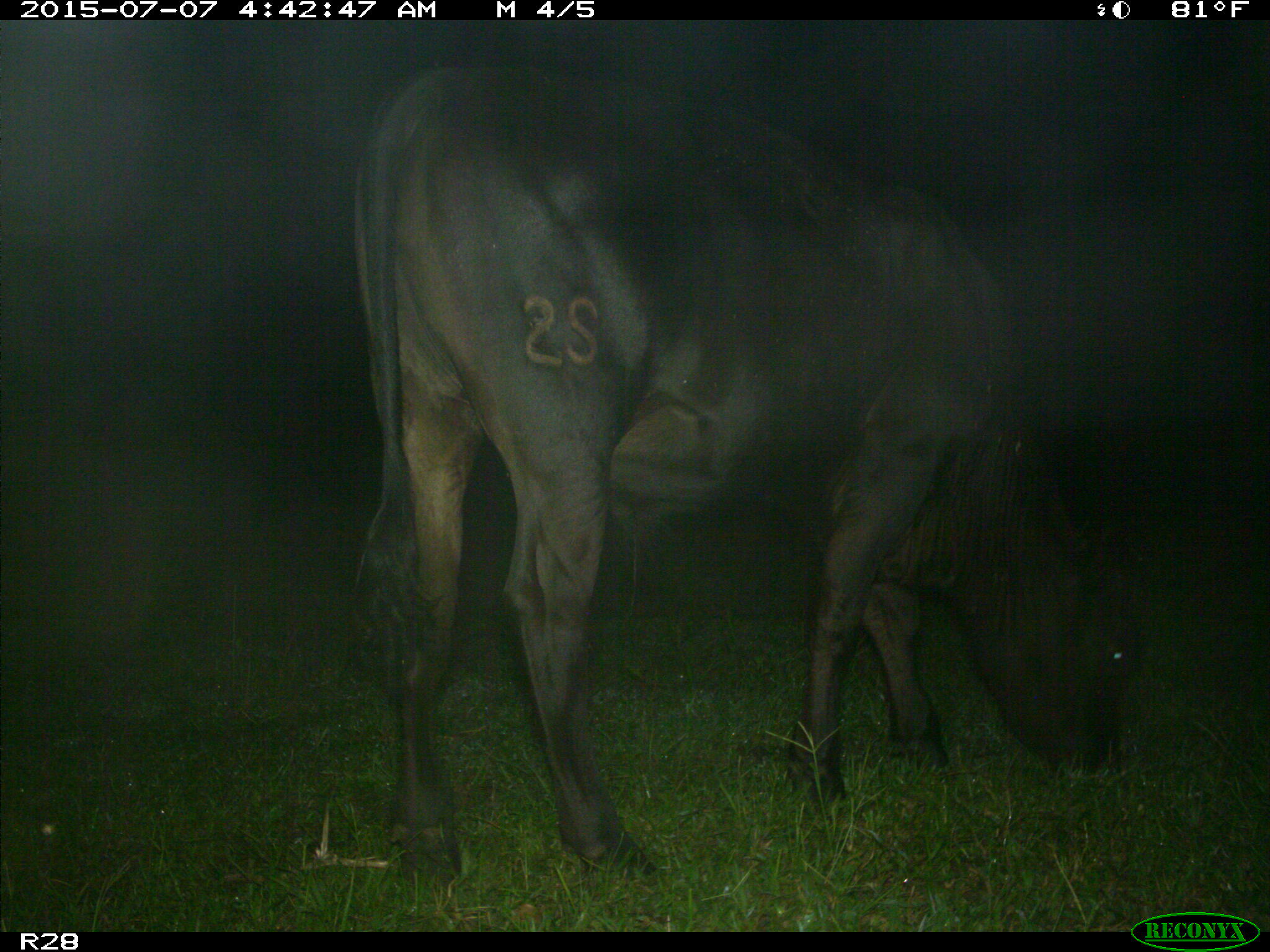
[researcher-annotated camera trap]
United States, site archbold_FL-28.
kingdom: Animalia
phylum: Chordata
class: Mammalia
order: Artiodactyla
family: Bovidae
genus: Bos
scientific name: Bos taurus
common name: domestic cow